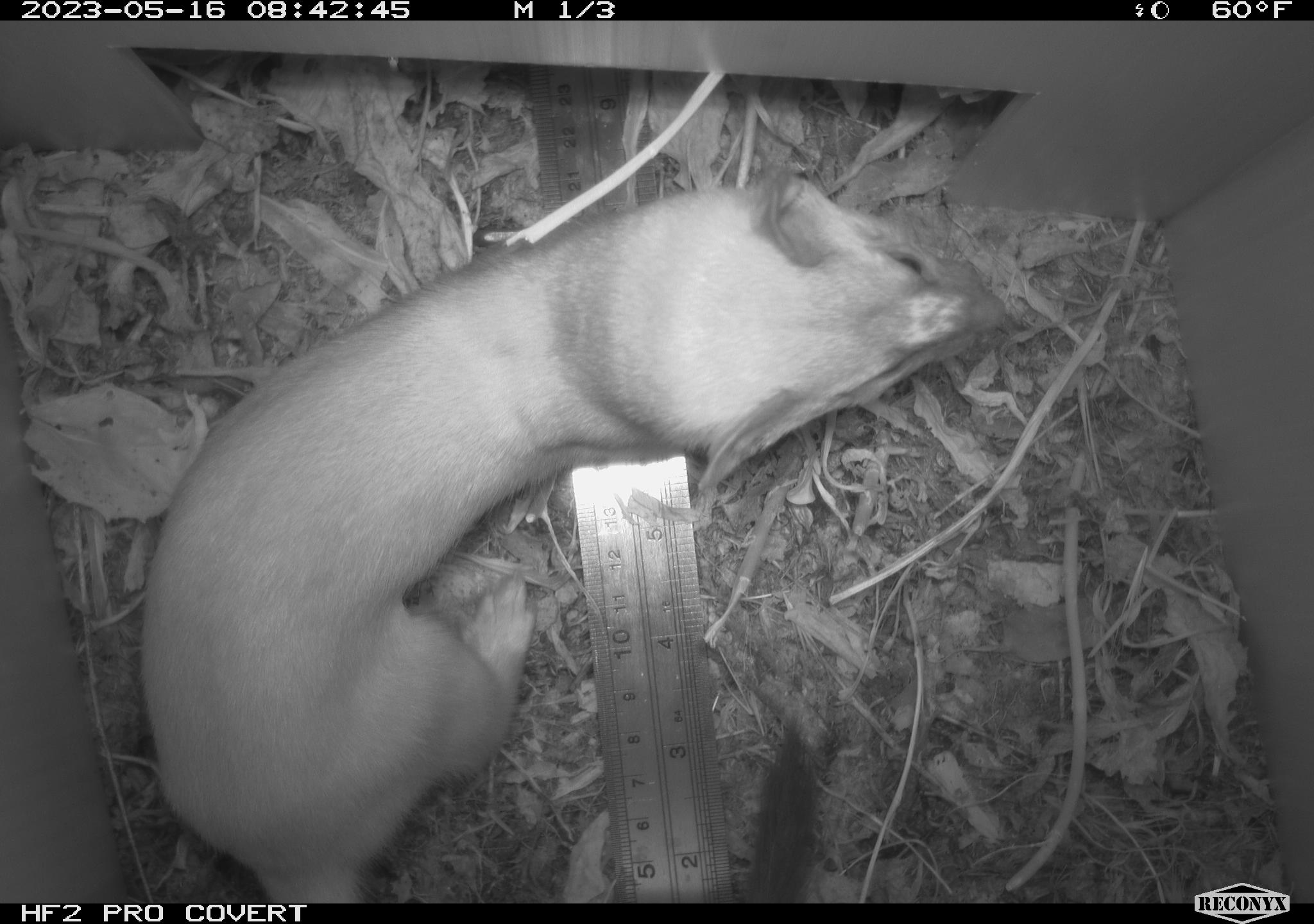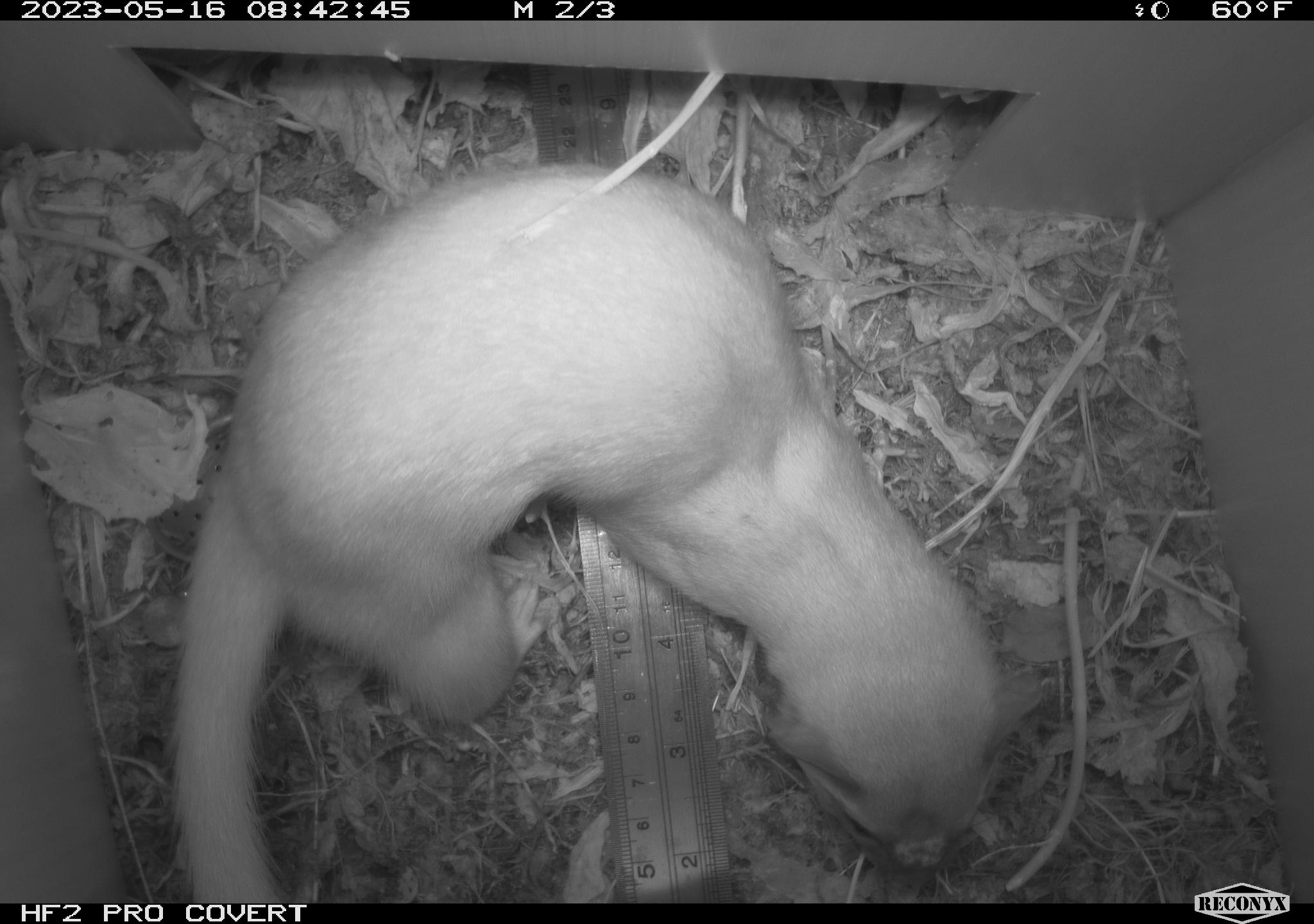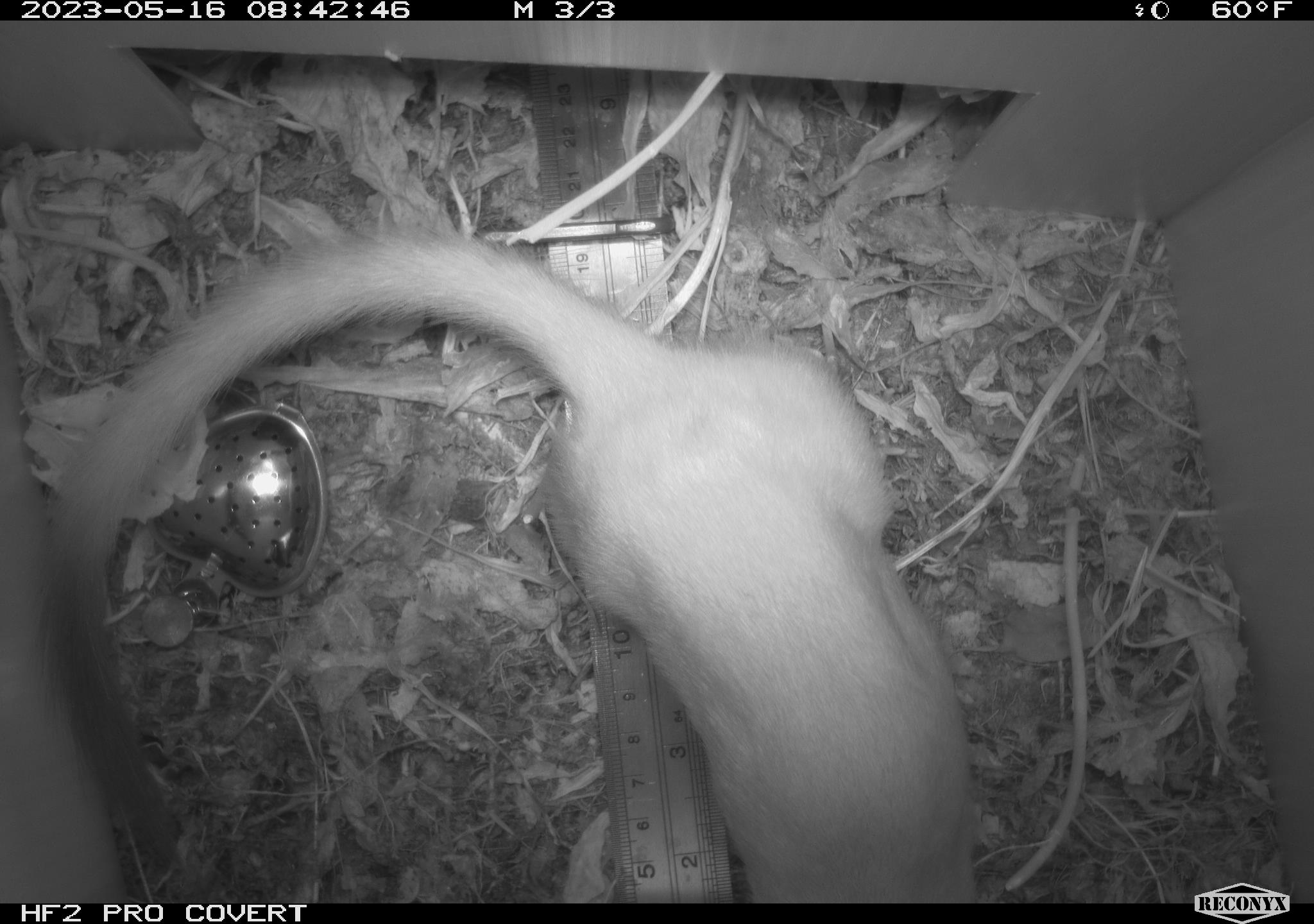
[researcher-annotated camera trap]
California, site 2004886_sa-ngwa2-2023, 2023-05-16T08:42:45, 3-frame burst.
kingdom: Animalia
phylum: Chordata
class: Mammalia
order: Carnivora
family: Mustelidae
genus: Neogale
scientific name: Neogale frenata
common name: long-tailed weasel